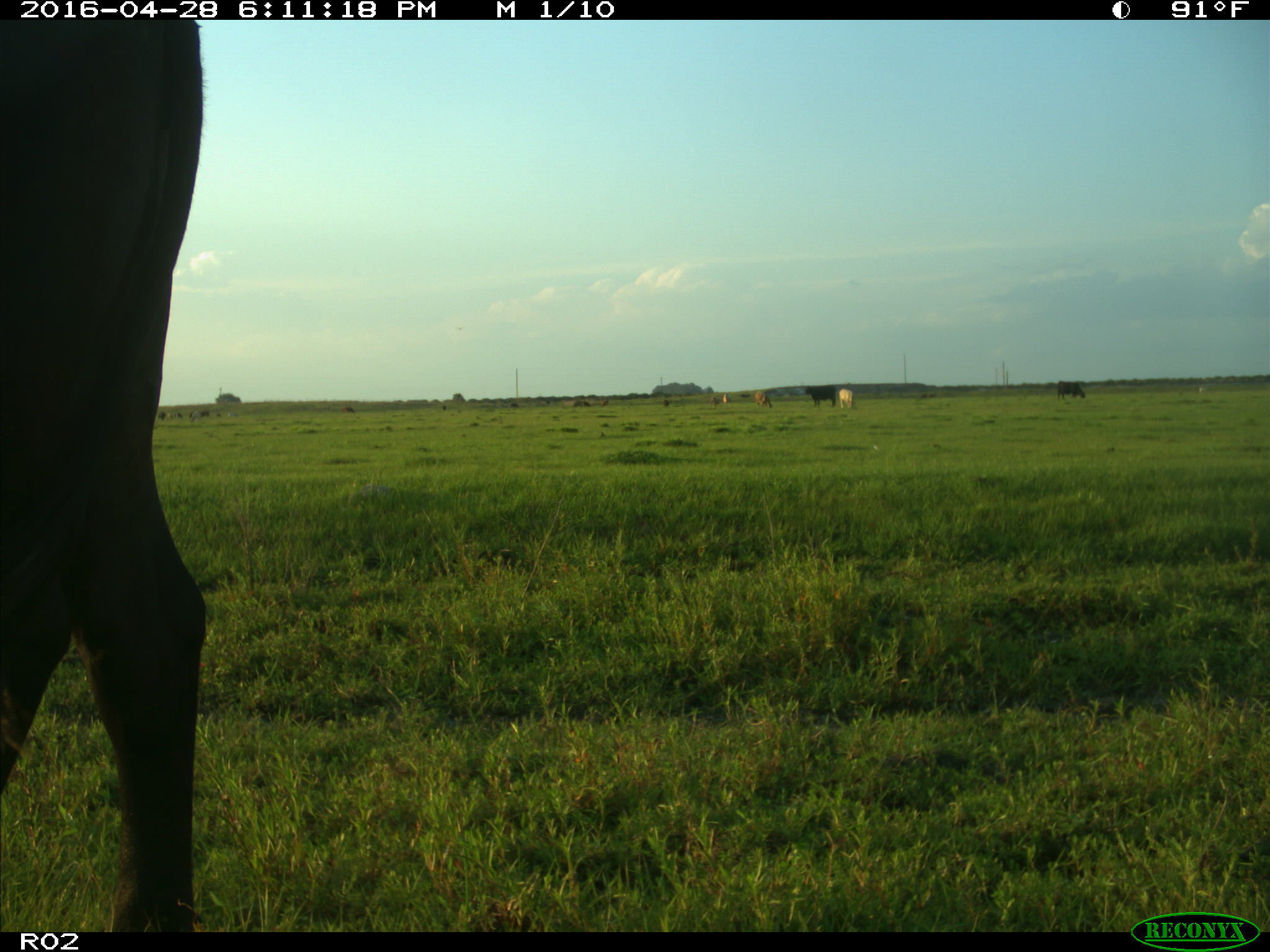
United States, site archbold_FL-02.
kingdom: Animalia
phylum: Chordata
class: Mammalia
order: Artiodactyla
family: Bovidae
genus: Bos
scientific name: Bos taurus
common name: domestic cow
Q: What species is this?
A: Bos taurus (domestic cow).